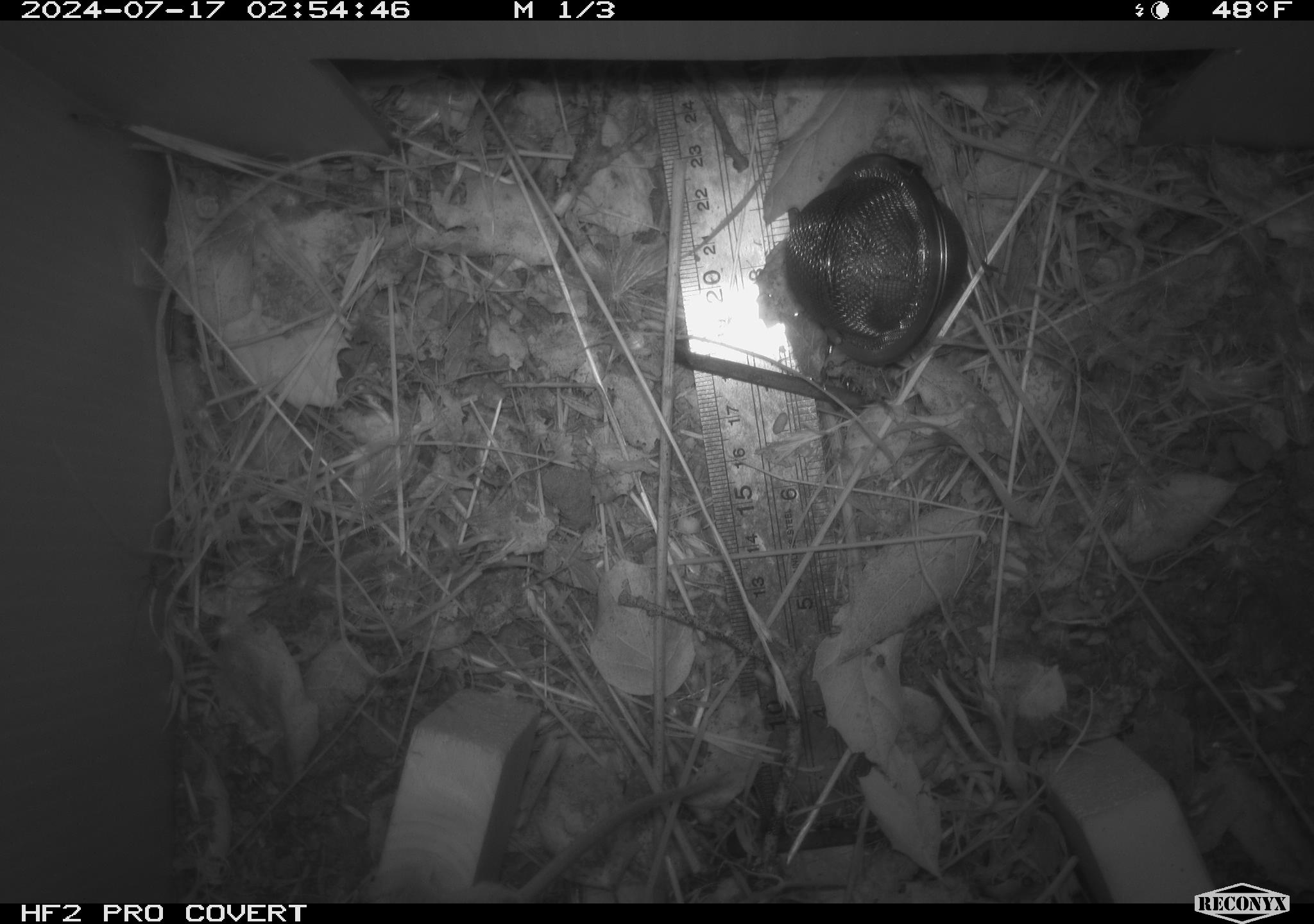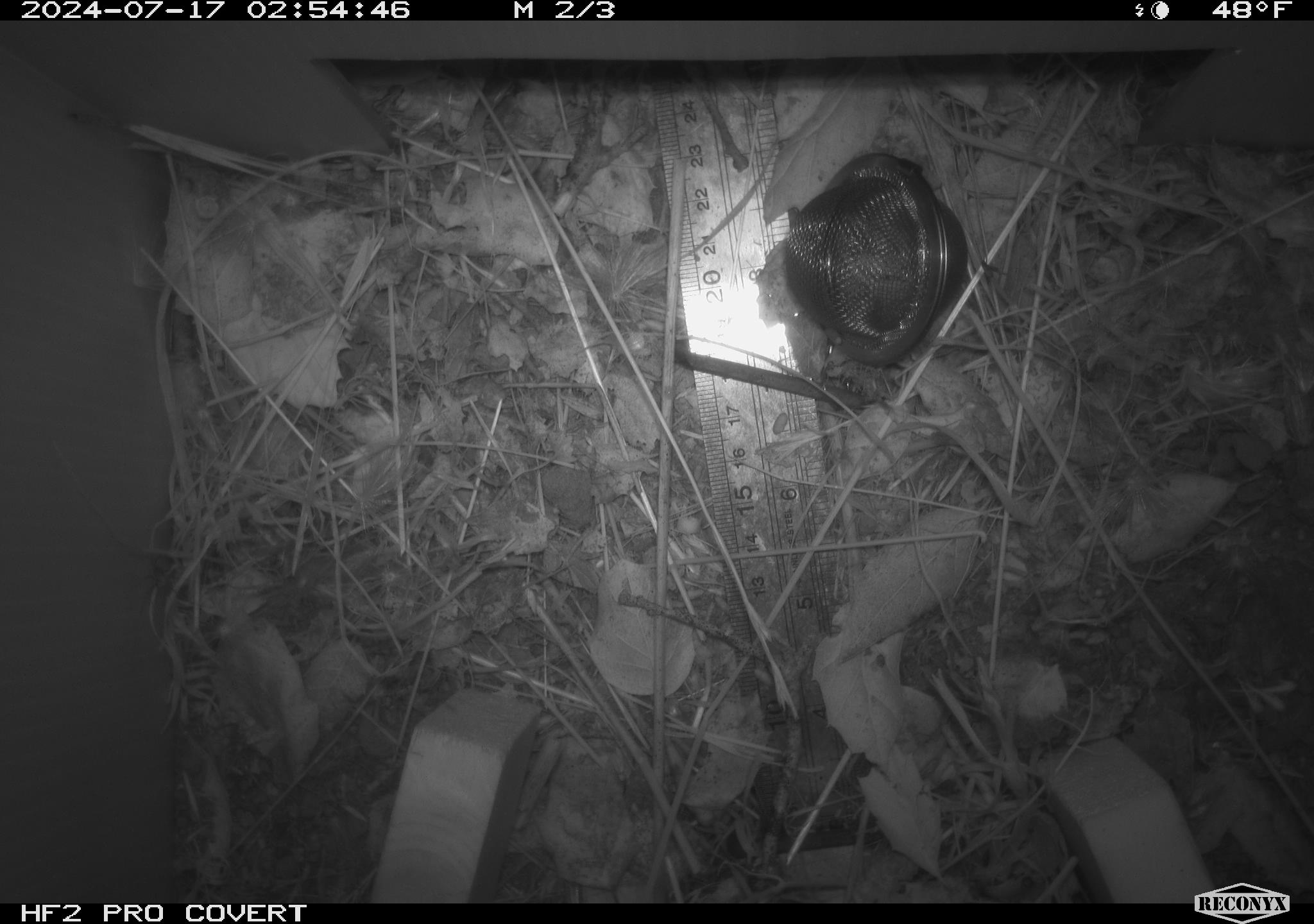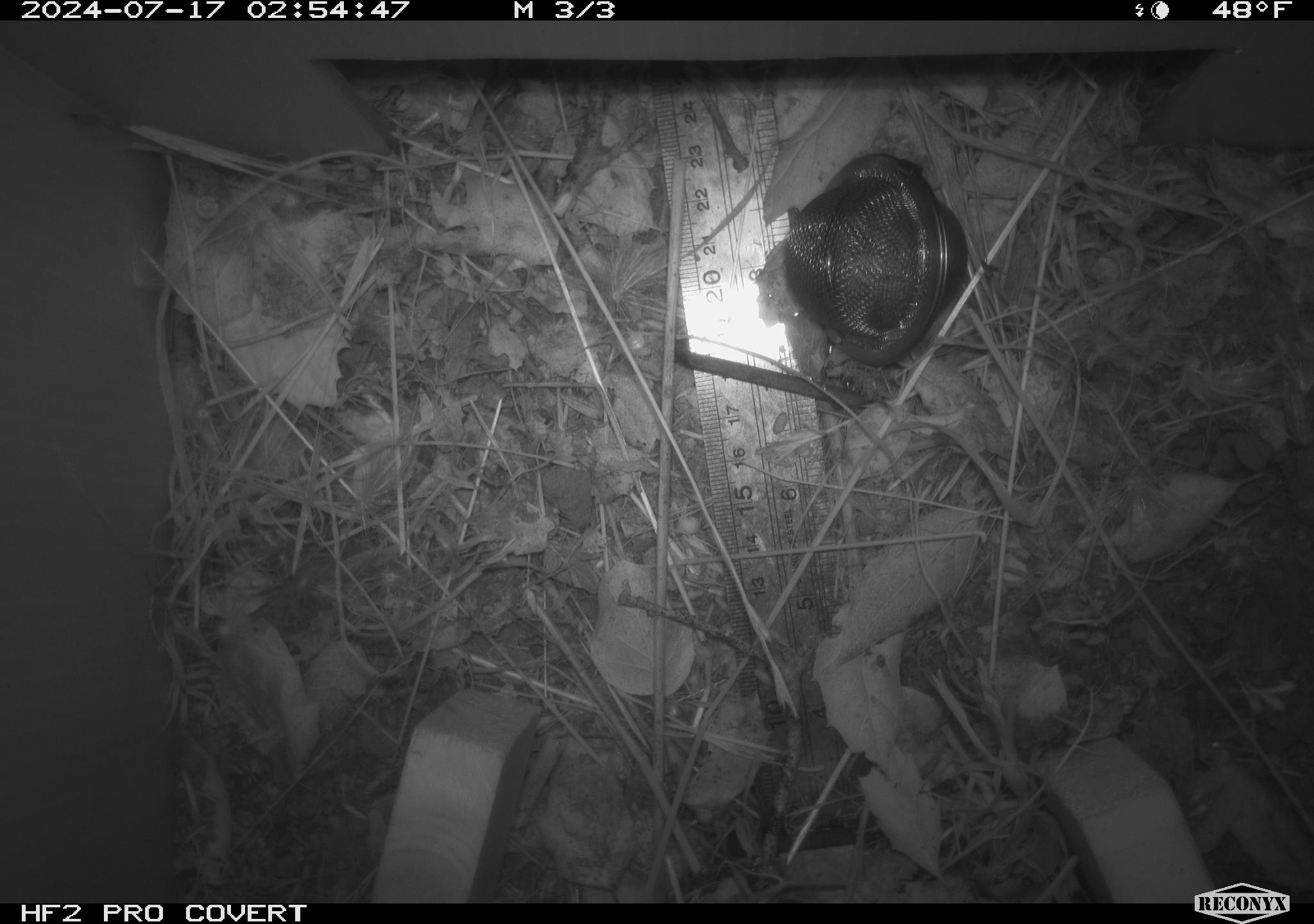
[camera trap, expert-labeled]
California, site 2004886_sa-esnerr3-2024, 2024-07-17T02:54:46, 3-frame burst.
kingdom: Animalia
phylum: Chordata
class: Mammalia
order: Rodentia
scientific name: Rodentia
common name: rodent